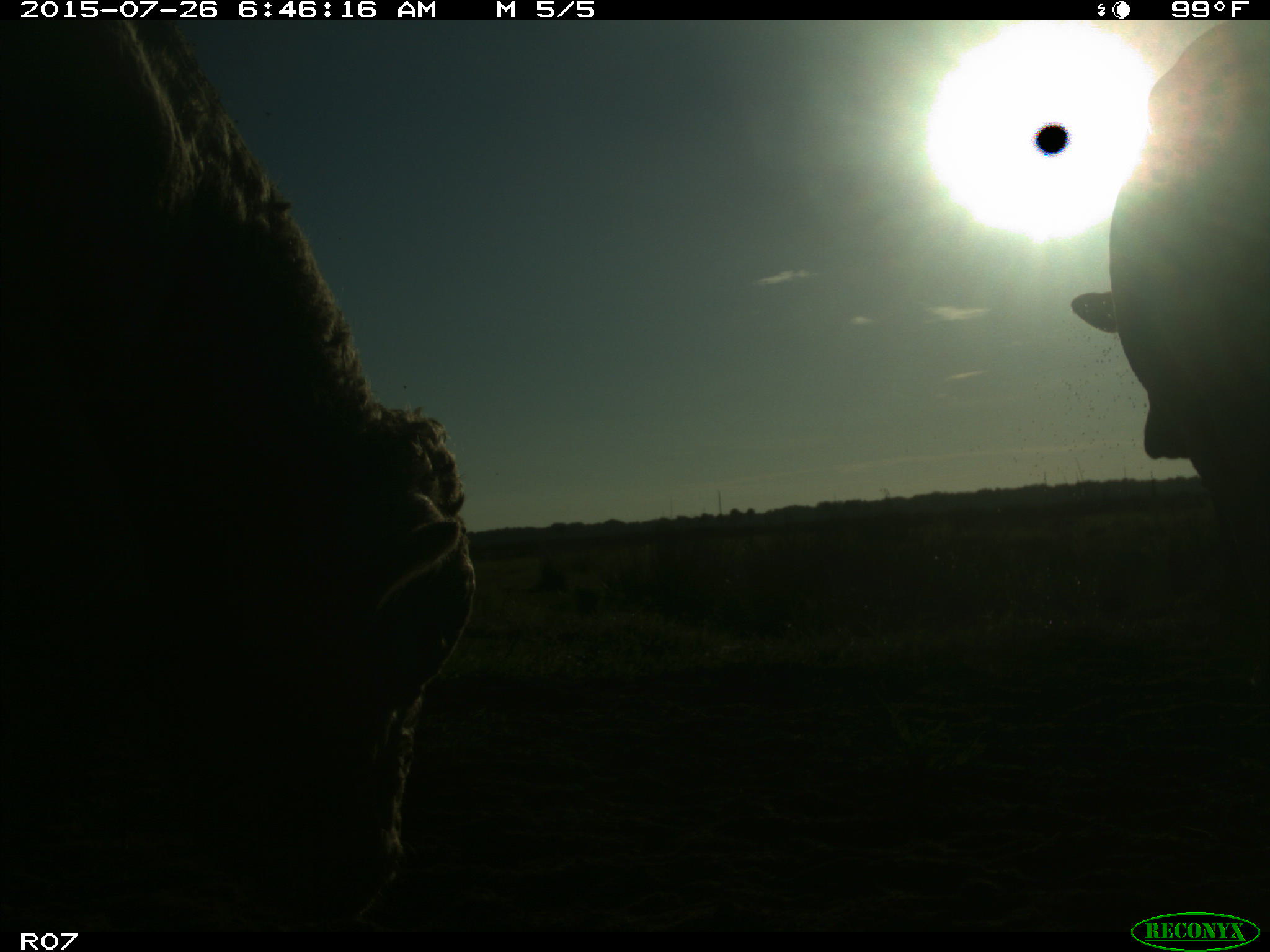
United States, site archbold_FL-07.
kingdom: Animalia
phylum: Chordata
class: Mammalia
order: Artiodactyla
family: Bovidae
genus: Bos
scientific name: Bos taurus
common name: domestic cow